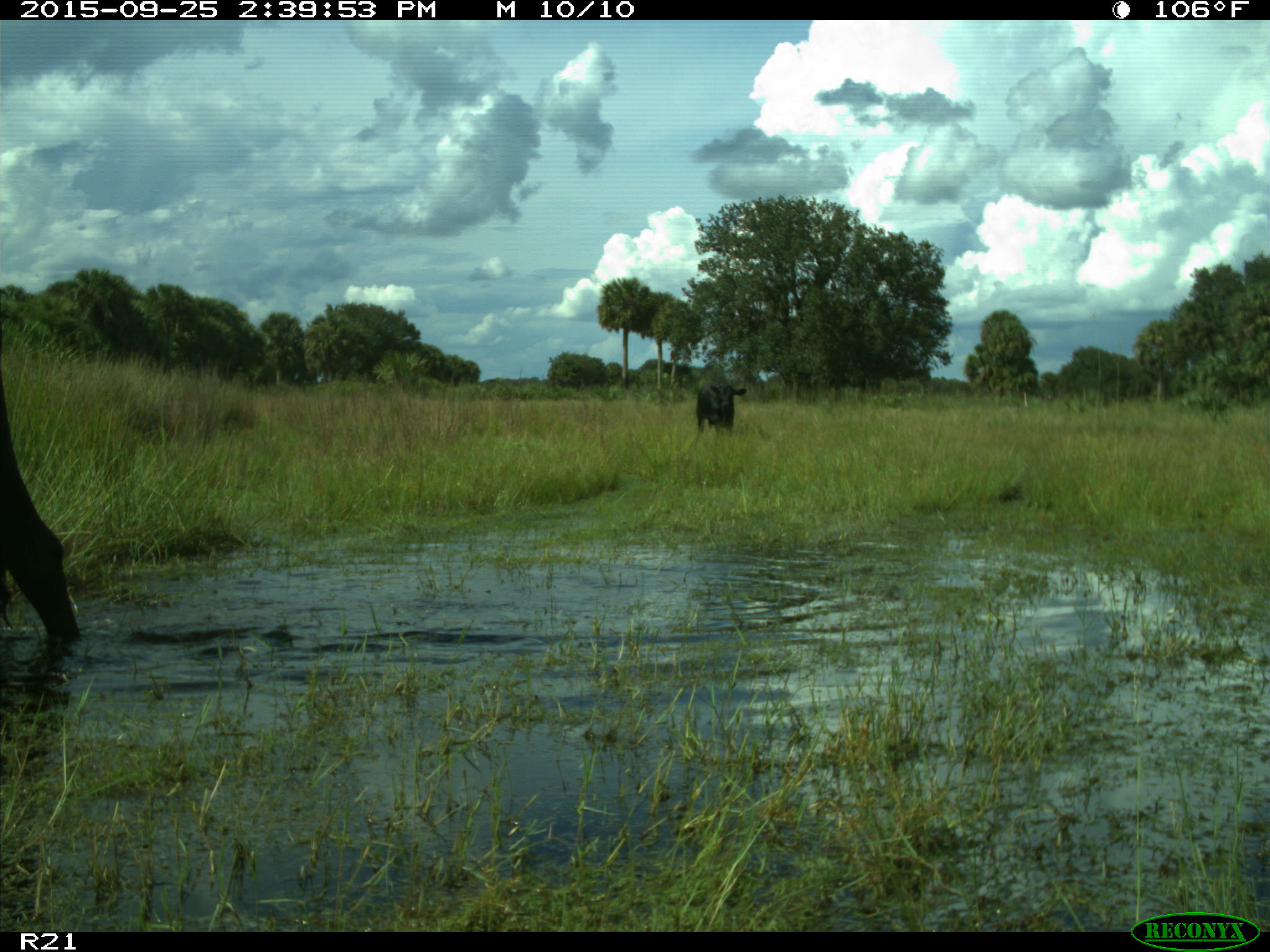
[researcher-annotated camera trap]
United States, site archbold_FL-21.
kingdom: Animalia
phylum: Chordata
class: Mammalia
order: Artiodactyla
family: Bovidae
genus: Bos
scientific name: Bos taurus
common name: domestic cow